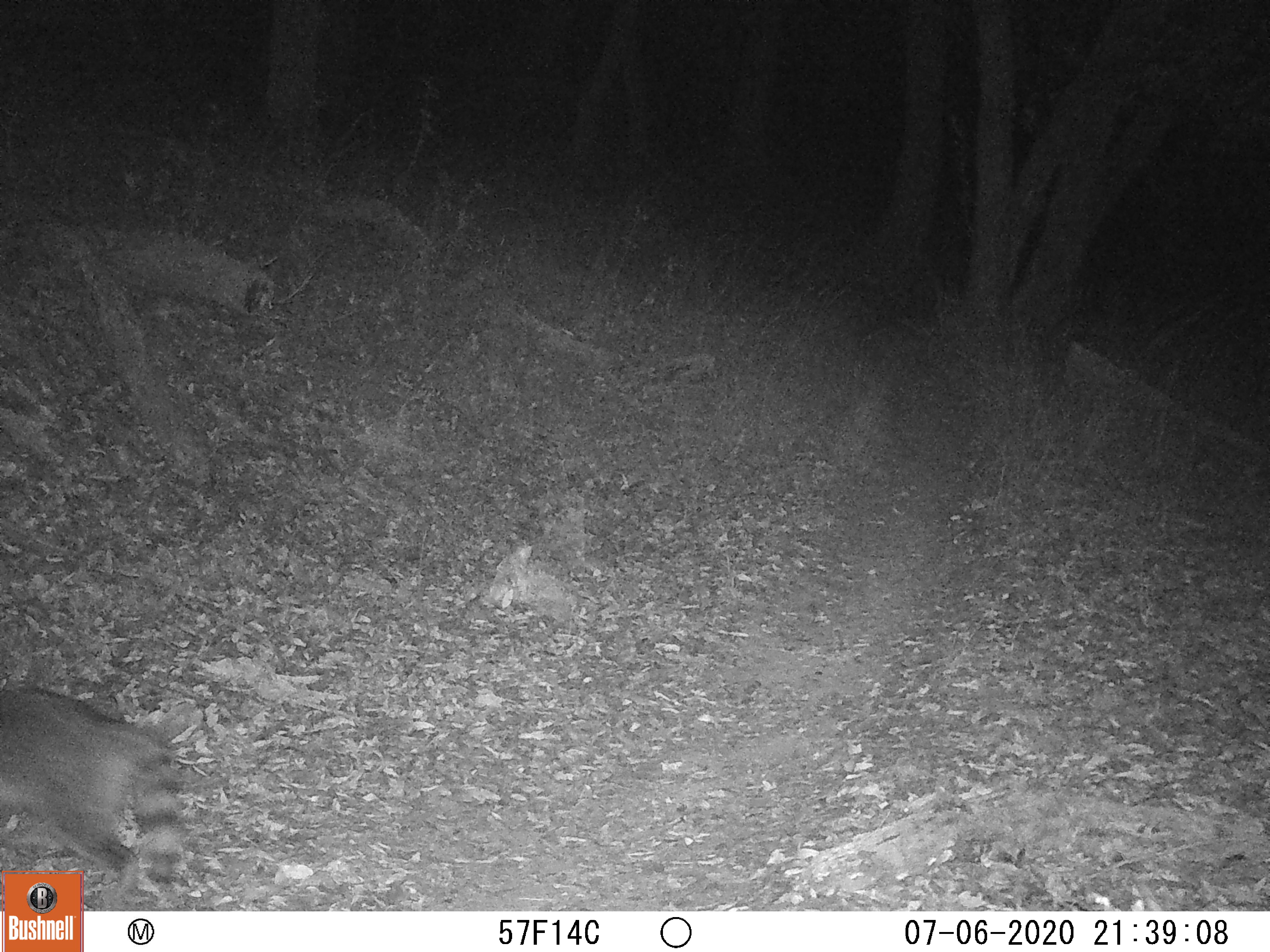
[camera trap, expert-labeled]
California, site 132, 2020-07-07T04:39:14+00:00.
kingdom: Animalia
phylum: Chordata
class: Mammalia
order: Carnivora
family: Procyonidae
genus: Procyon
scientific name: Procyon lotor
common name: raccoon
Raccoon (Procyon lotor).